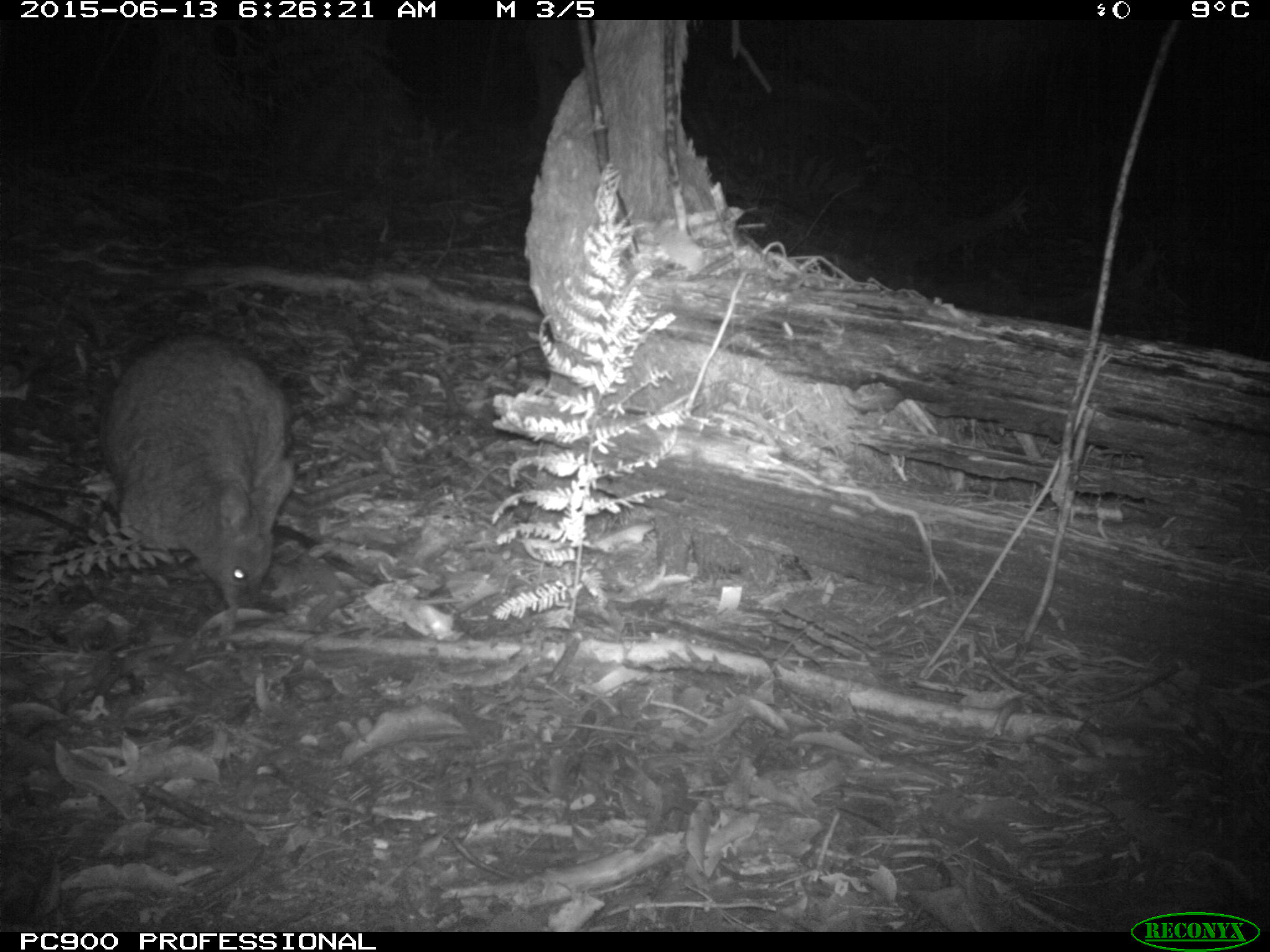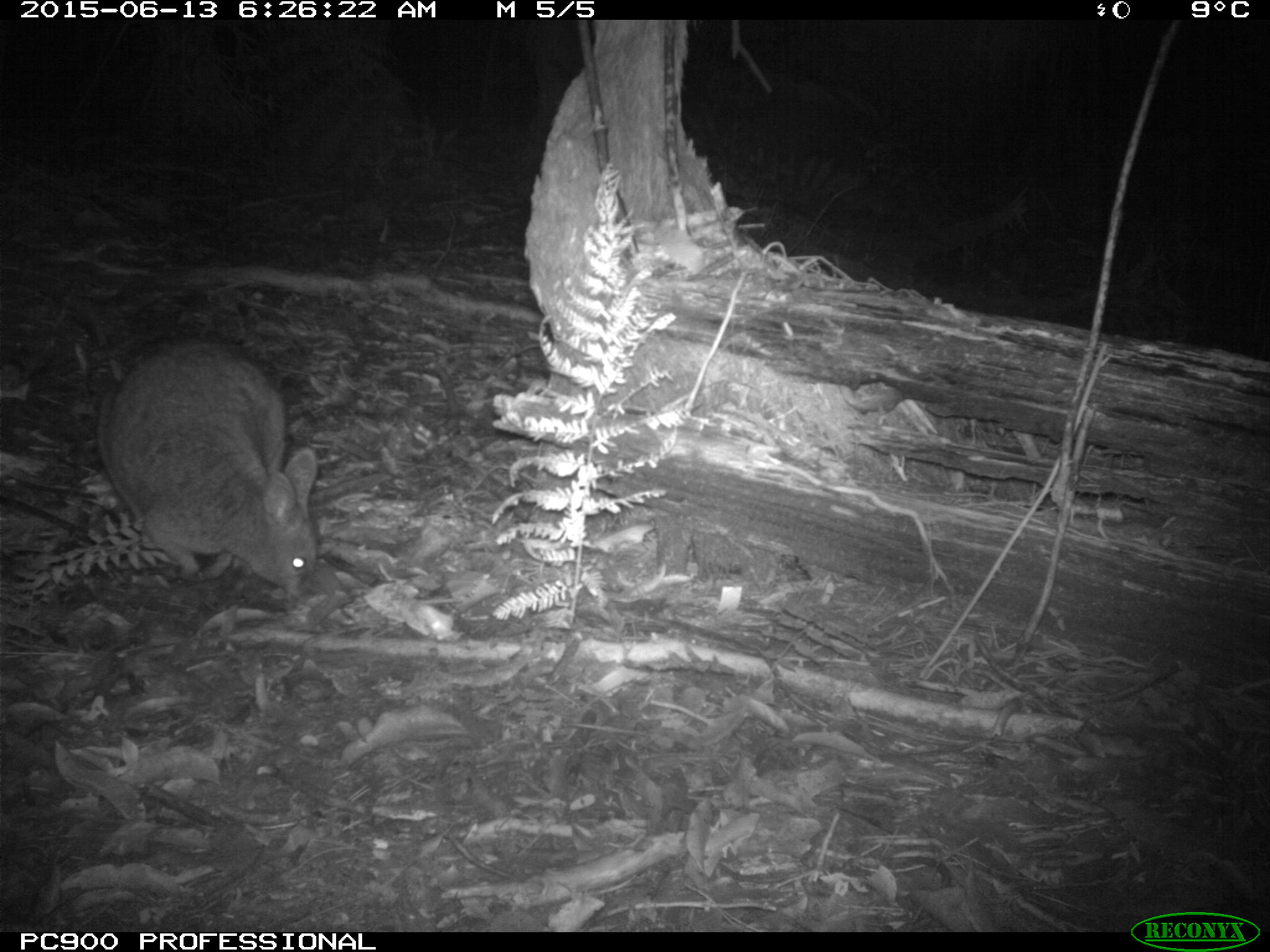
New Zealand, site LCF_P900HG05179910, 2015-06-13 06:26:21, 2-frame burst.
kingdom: Animalia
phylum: Chordata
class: Mammalia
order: Diprotodontia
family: Macropodidae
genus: Notamacropus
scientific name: Notamacropus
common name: wallaby